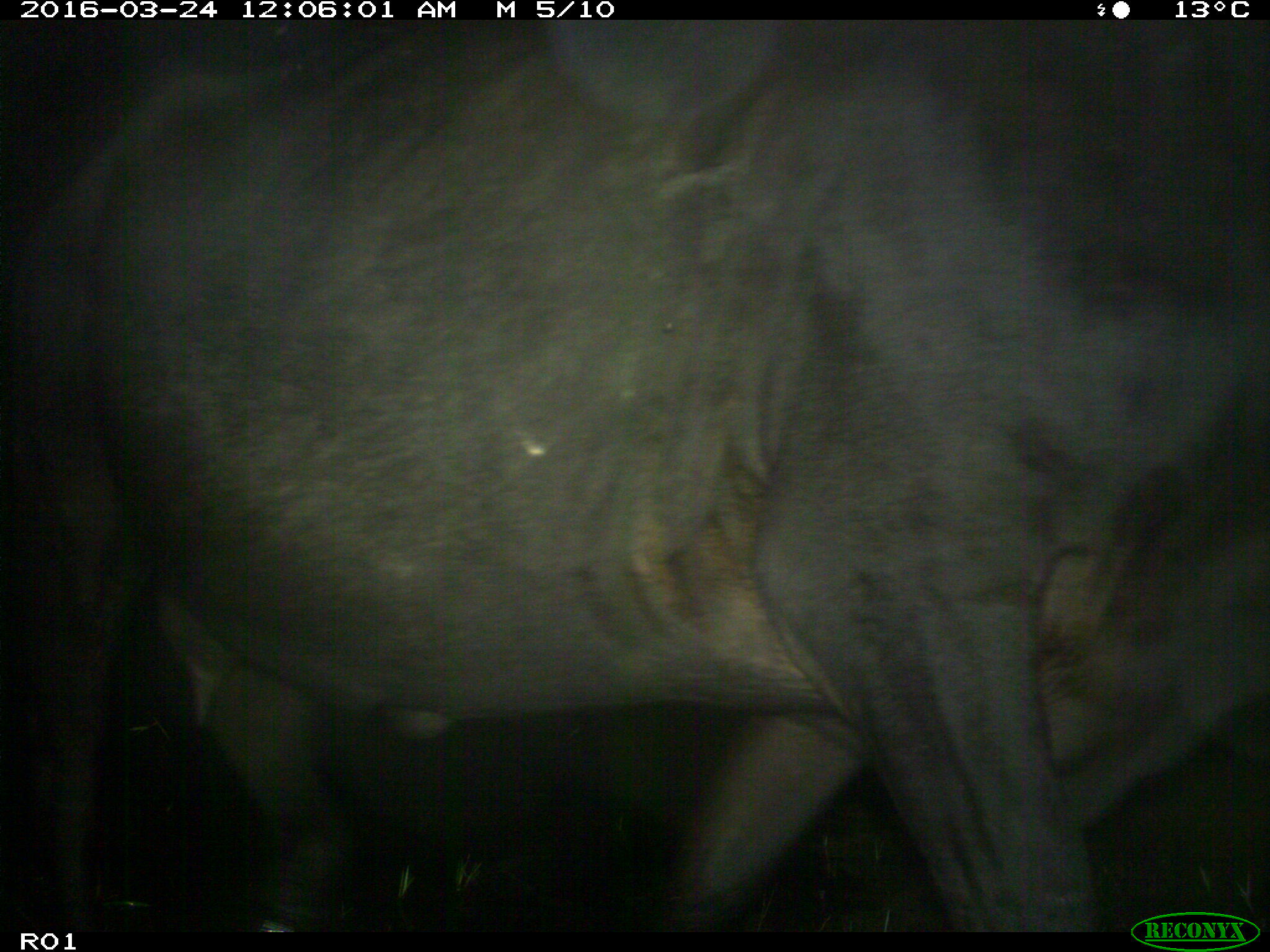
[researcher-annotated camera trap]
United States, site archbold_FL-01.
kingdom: Animalia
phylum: Chordata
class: Mammalia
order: Artiodactyla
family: Bovidae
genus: Bos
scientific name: Bos taurus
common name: domestic cow